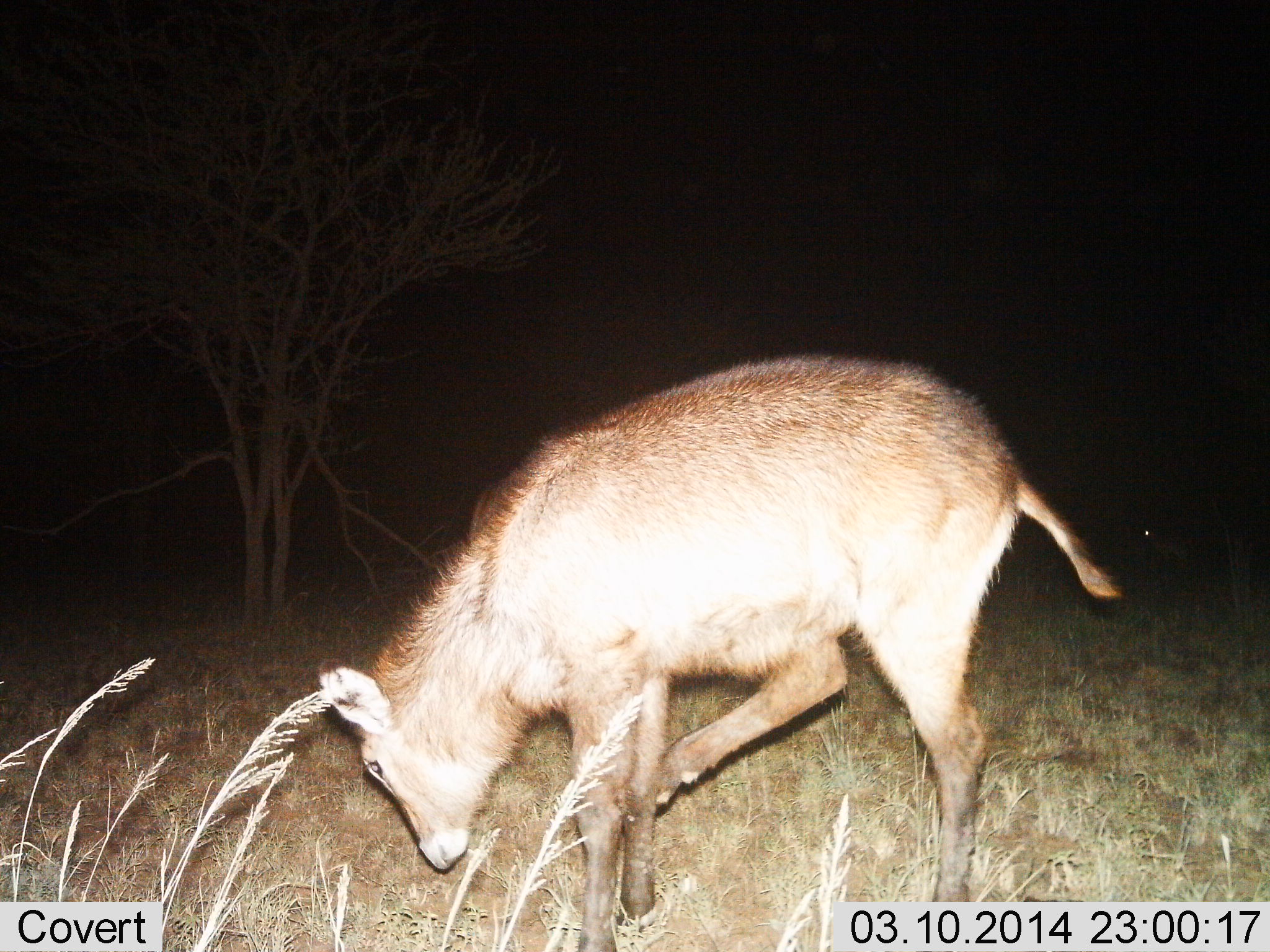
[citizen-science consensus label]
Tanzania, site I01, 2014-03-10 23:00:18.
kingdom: Animalia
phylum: Chordata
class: Mammalia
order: Artiodactyla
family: Bovidae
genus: Kobus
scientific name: Kobus ellipsiprymnus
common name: waterbuck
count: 1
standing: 80%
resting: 0%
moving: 10%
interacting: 0%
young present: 10%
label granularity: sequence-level